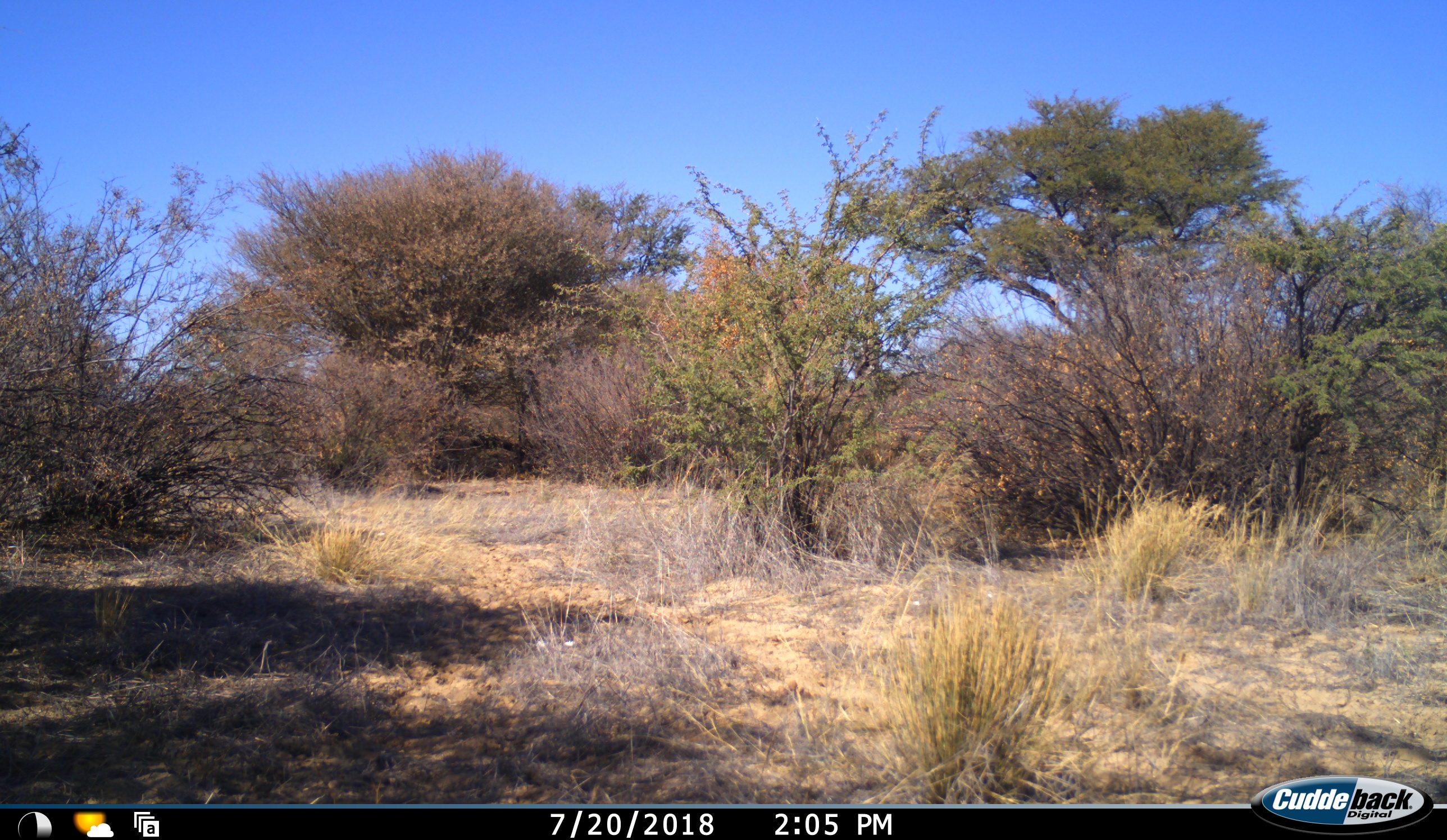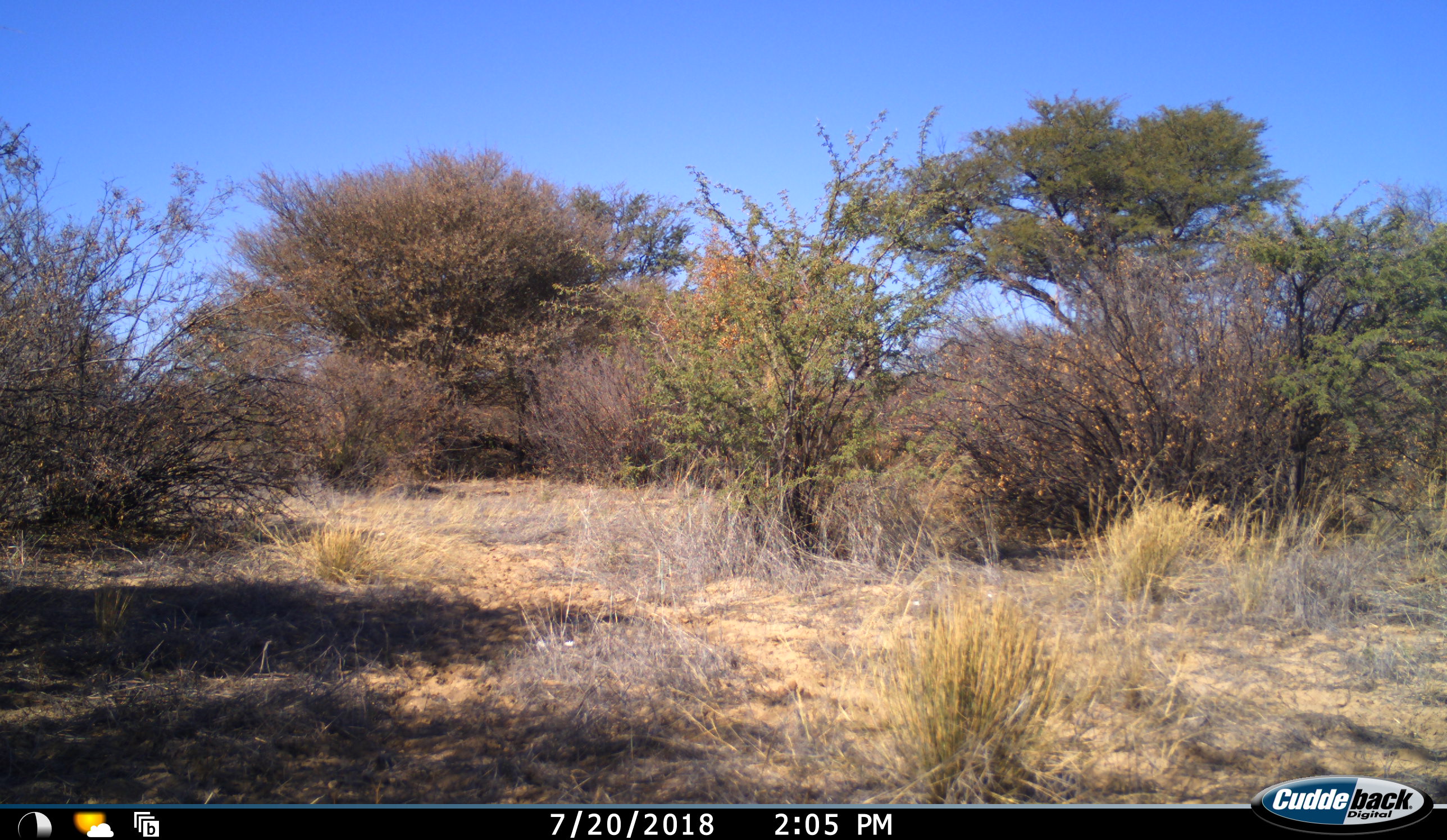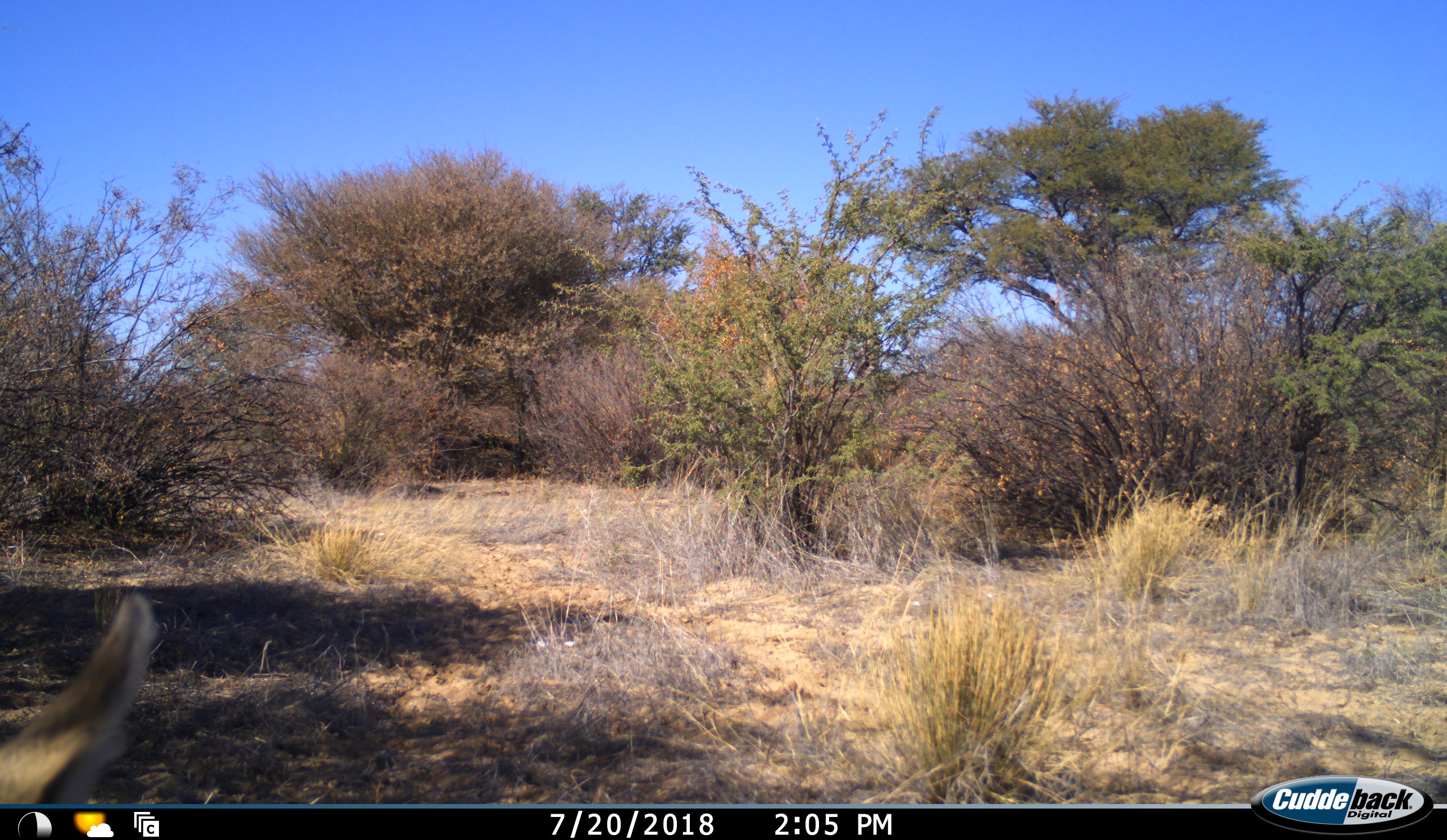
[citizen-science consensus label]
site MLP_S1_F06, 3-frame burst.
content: unidentified animal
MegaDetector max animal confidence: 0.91